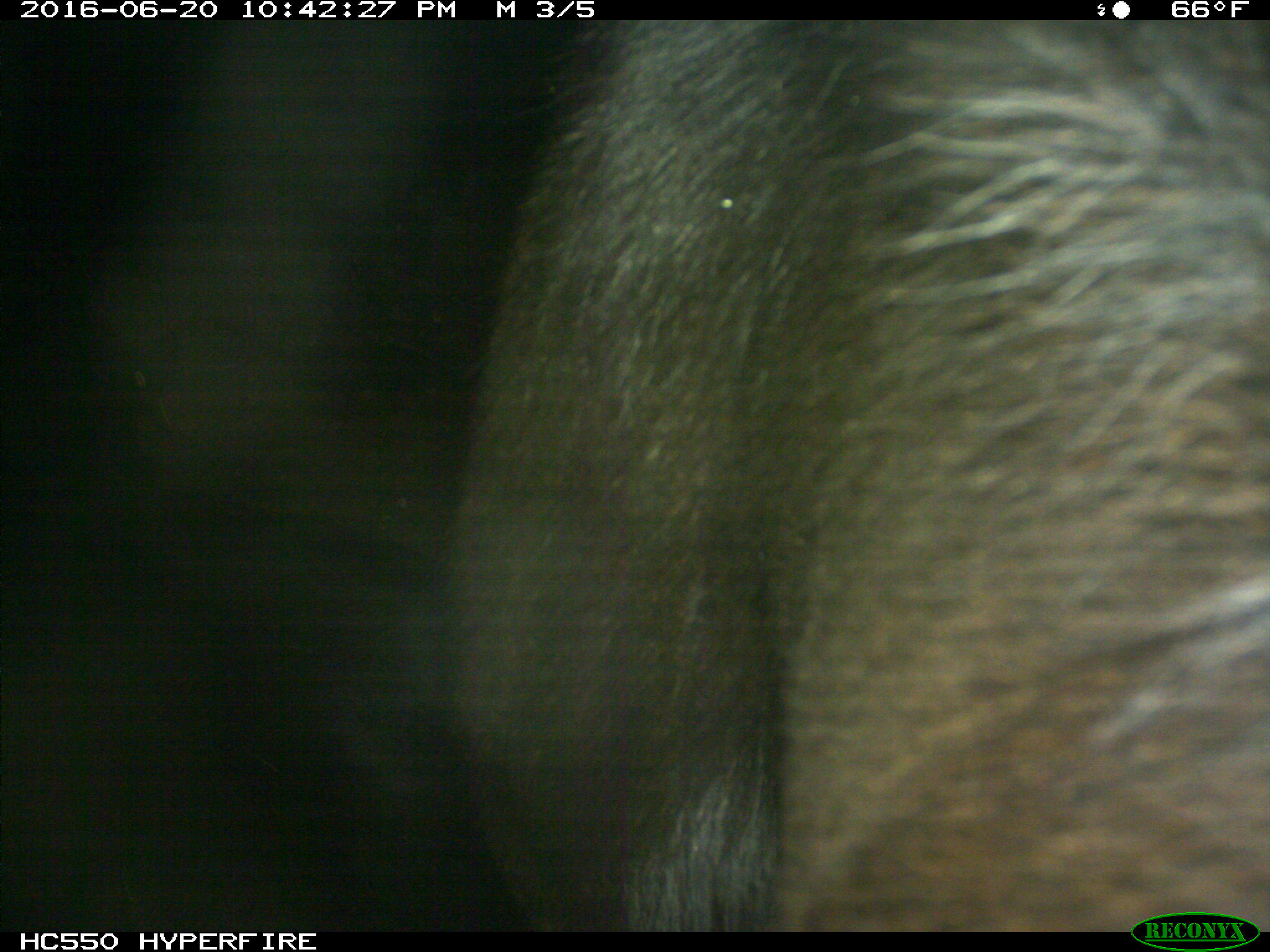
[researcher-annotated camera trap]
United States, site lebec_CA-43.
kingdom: Animalia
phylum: Chordata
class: Mammalia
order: Artiodactyla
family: Bovidae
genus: Bos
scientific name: Bos taurus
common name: domestic cow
Bos taurus (domestic cow).